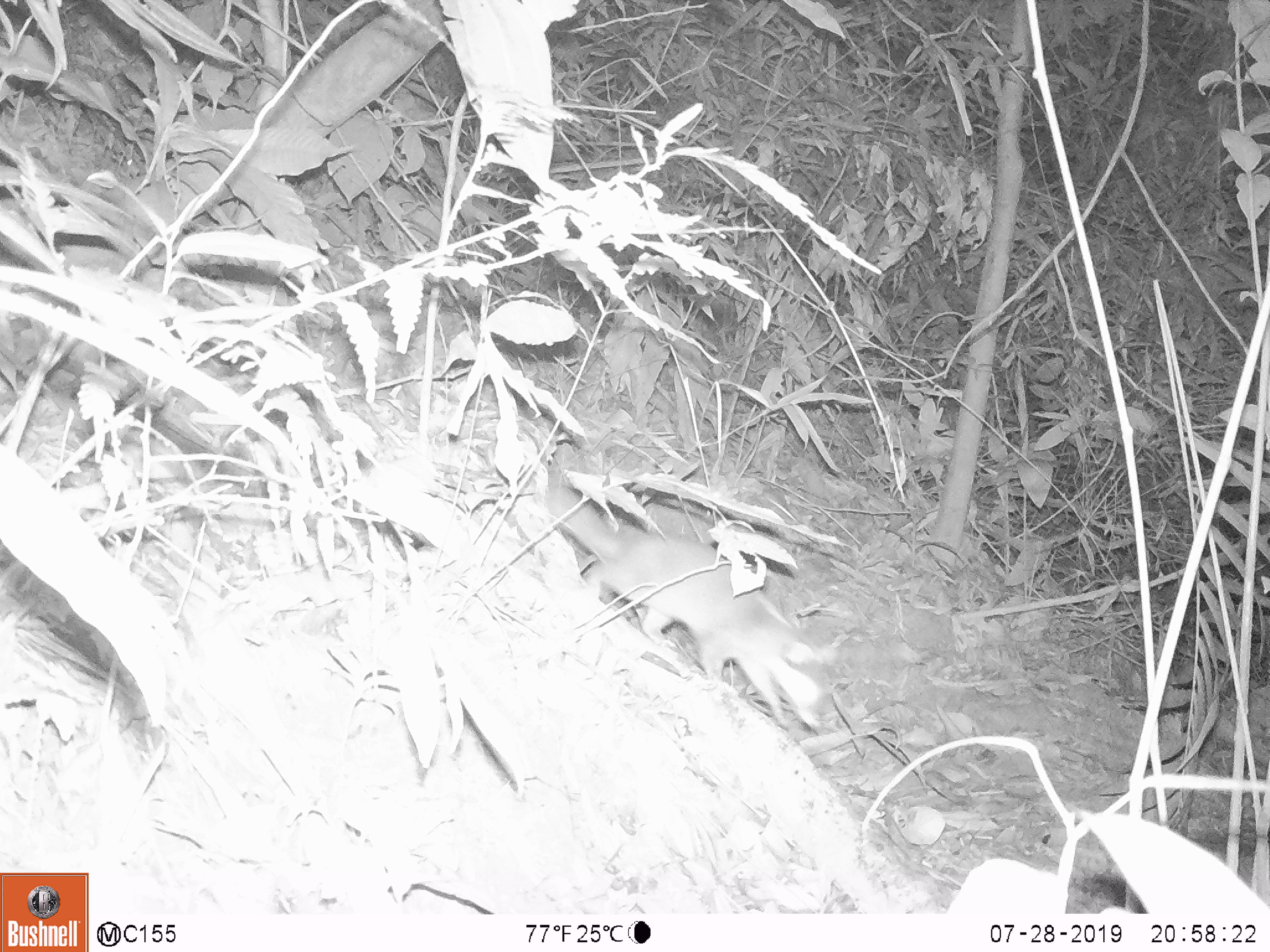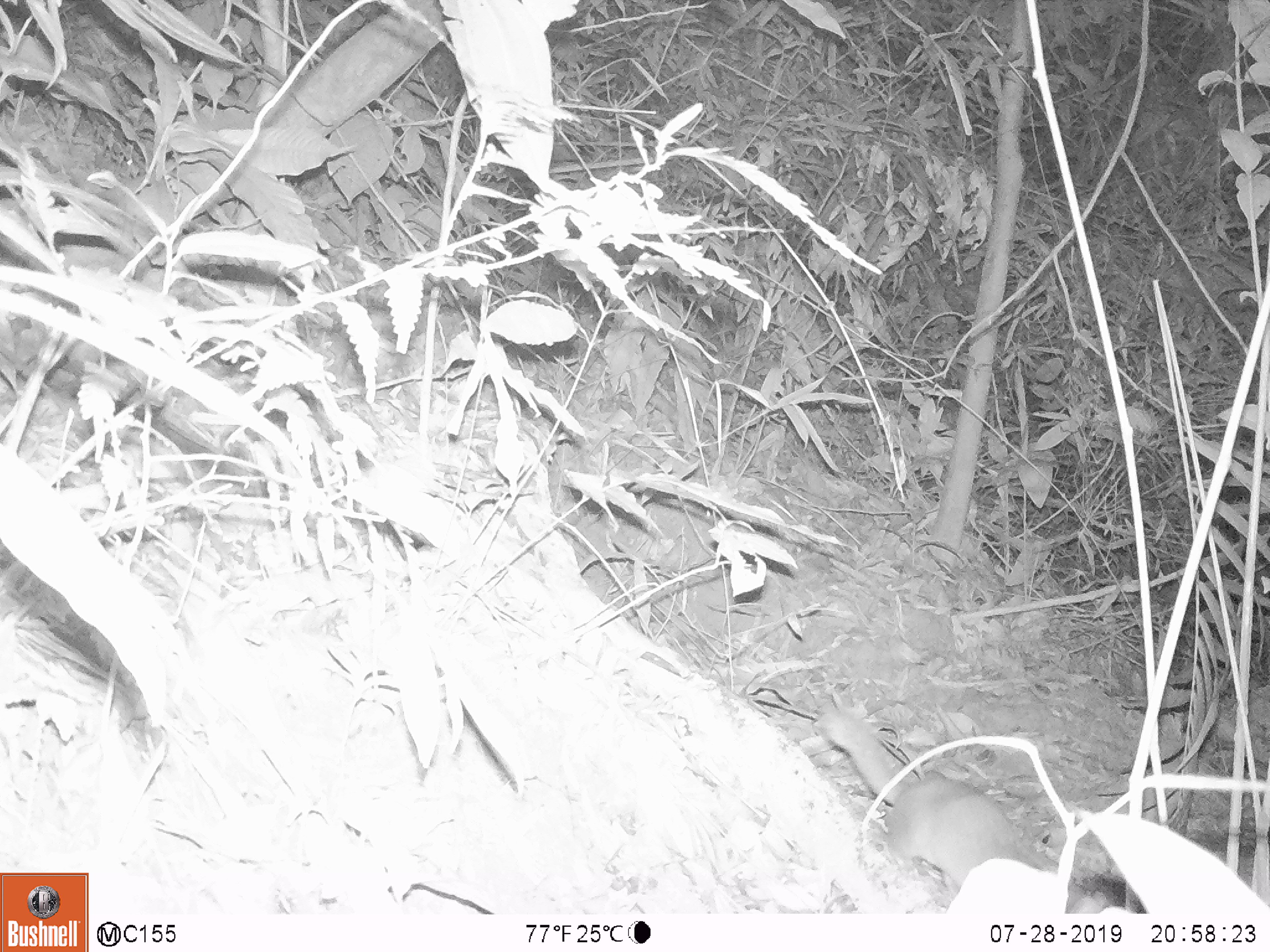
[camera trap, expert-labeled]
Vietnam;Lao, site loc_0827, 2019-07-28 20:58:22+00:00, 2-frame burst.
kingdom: Animalia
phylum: Chordata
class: Mammalia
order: Carnivora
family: Mustelidae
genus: Melogale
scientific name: Melogale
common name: ferret badger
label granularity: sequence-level